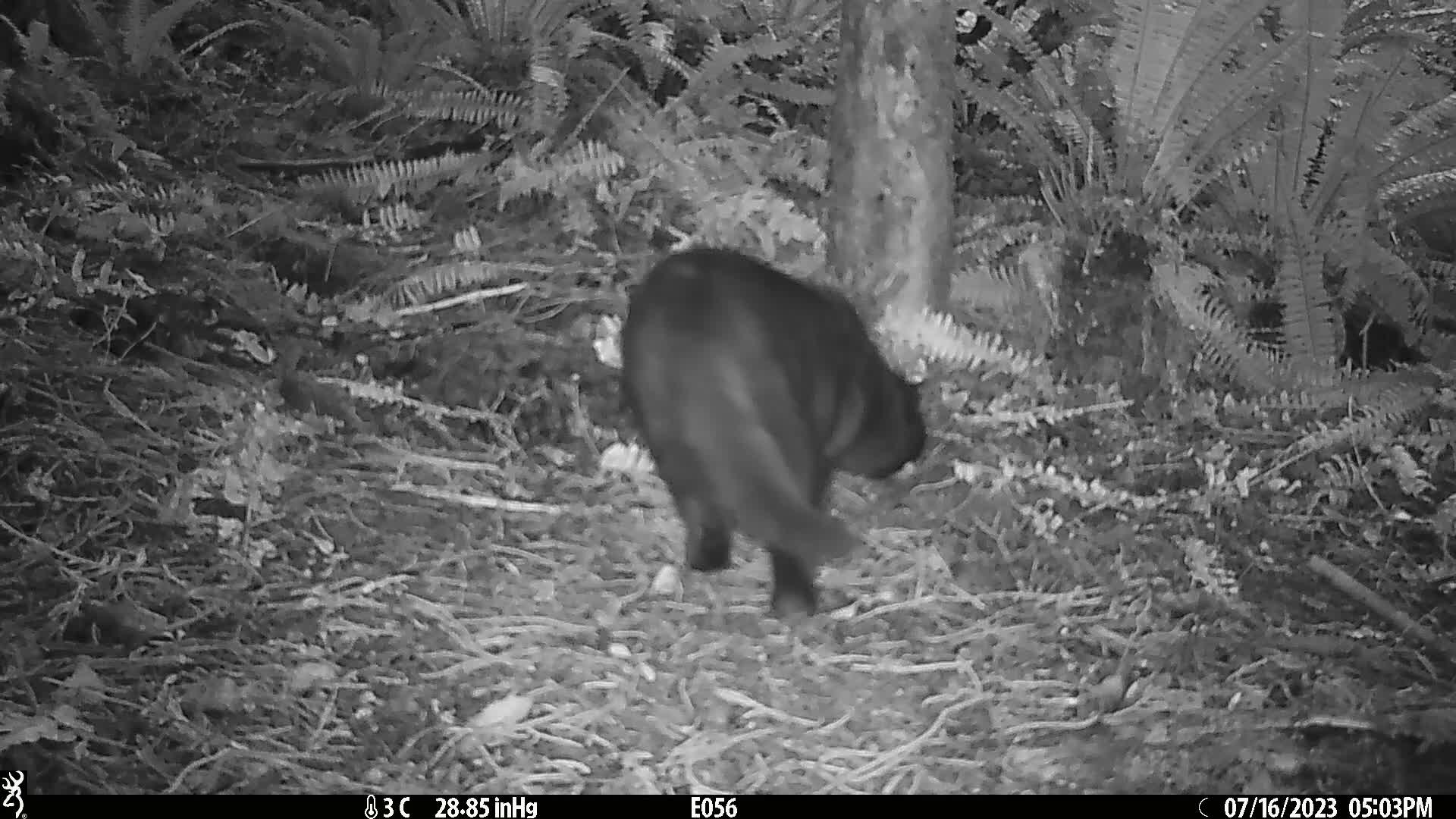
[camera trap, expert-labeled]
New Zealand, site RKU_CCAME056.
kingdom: Animalia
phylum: Chordata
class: Mammalia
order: Carnivora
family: Felidae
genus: Felis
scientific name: Felis catus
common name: domestic cat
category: cat